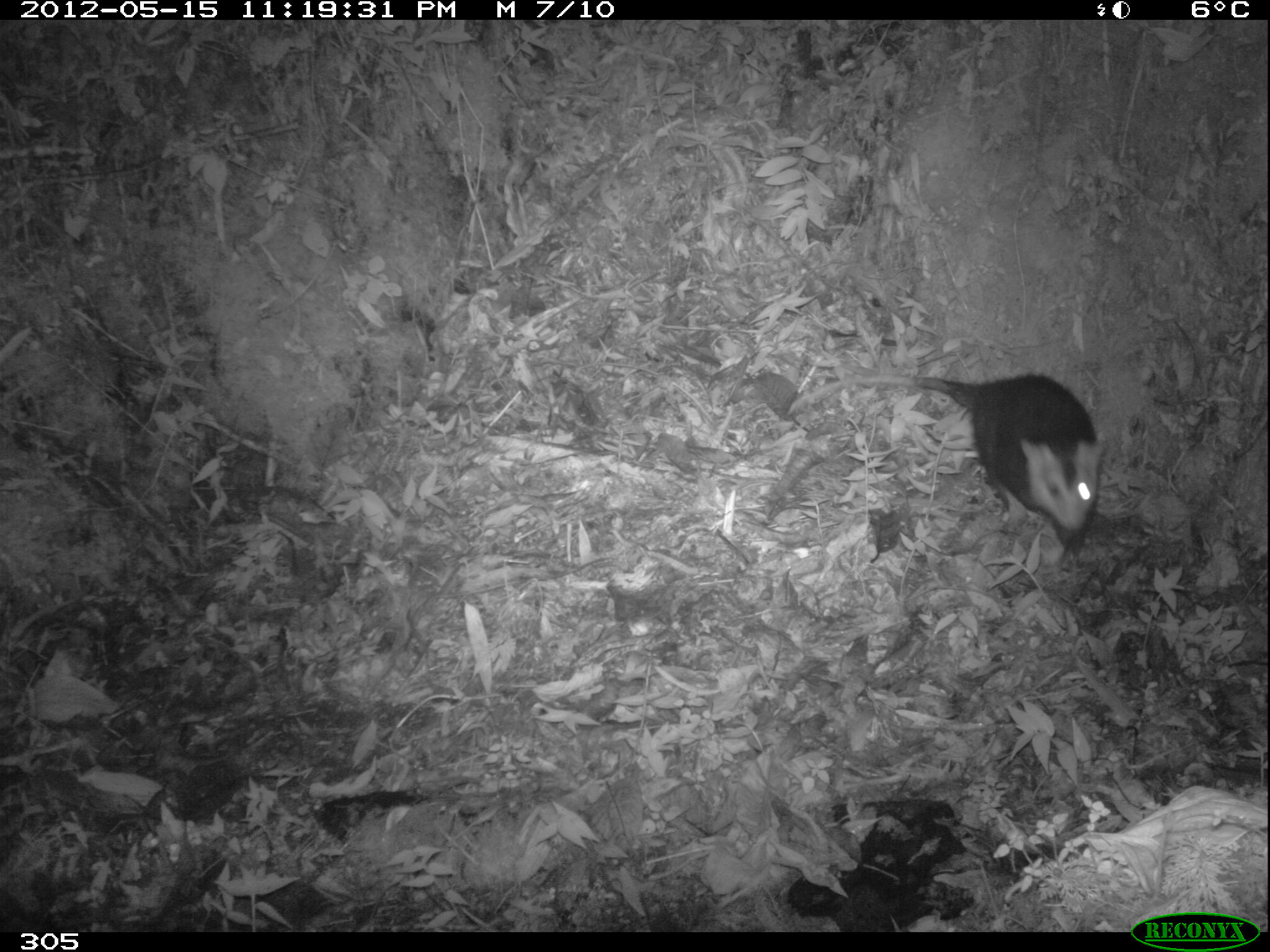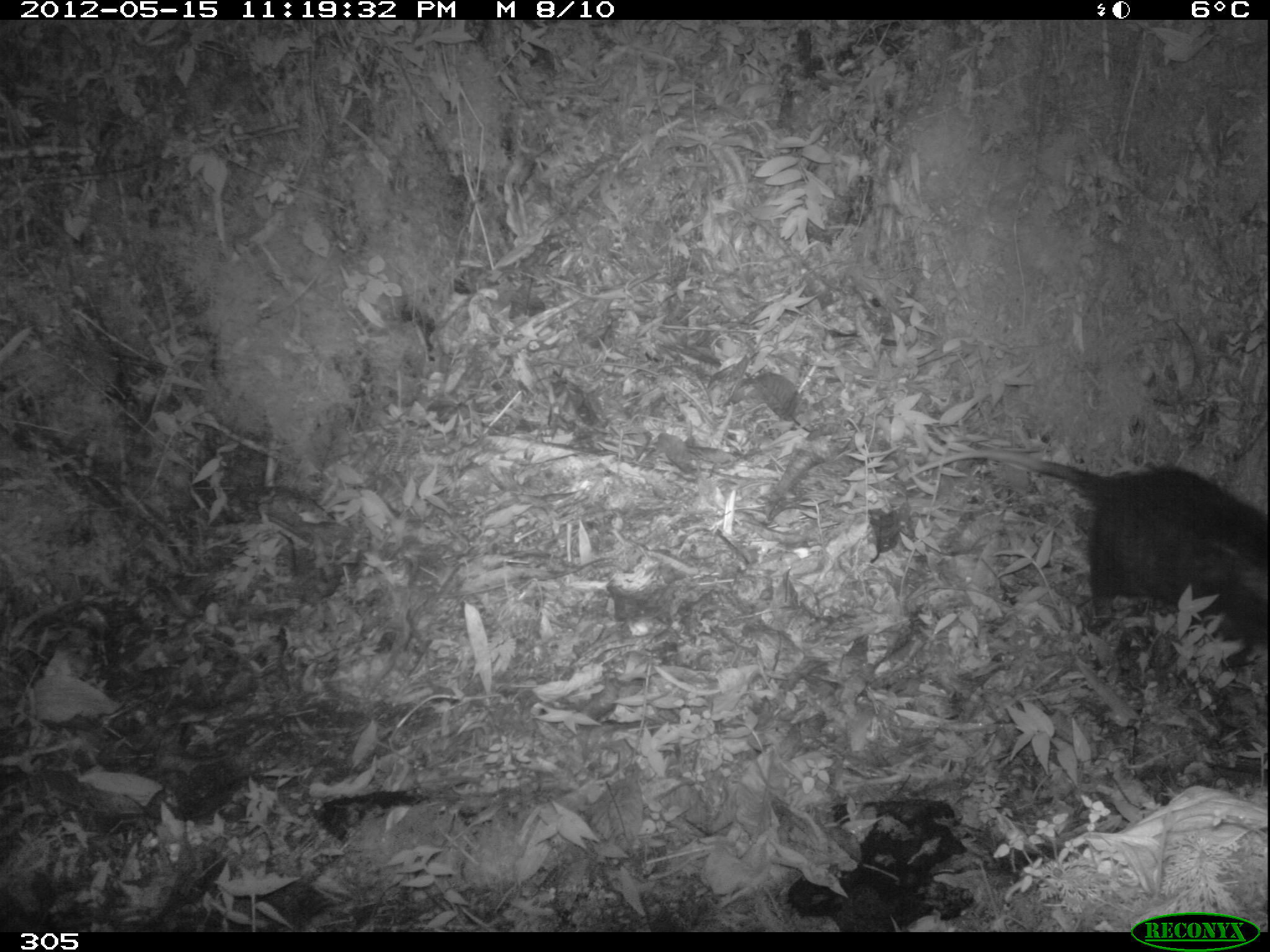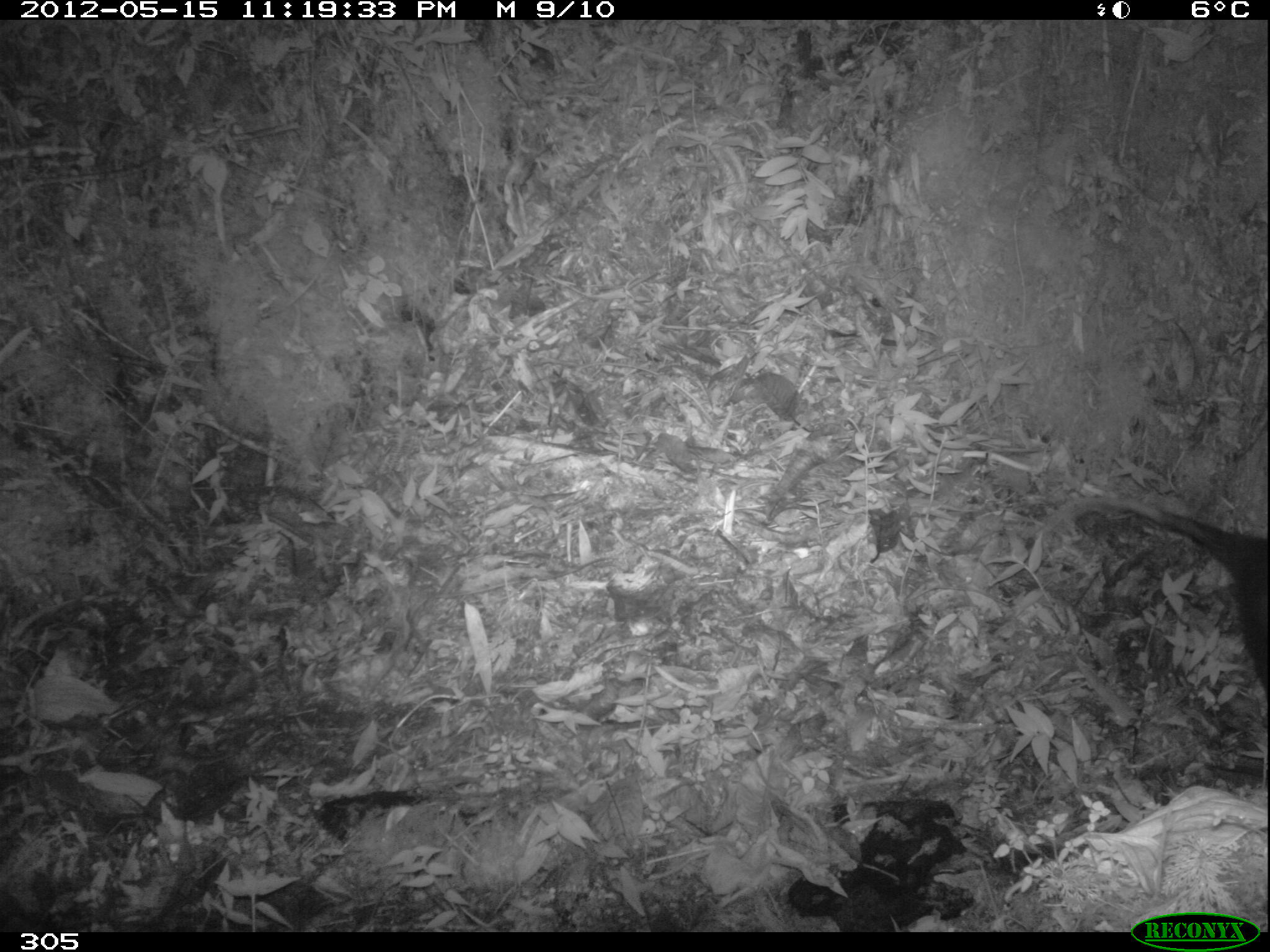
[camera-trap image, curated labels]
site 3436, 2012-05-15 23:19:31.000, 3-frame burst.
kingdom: Animalia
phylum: Chordata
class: Mammalia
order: Didelphimorphia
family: Didelphidae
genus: Didelphis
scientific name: Didelphis pernigra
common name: andean white-eared opossum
Didelphis pernigra (andean white-eared opossum).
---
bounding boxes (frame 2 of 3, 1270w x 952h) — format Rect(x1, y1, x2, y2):
didelphis pernigra: Rect(908, 450, 1270, 666)